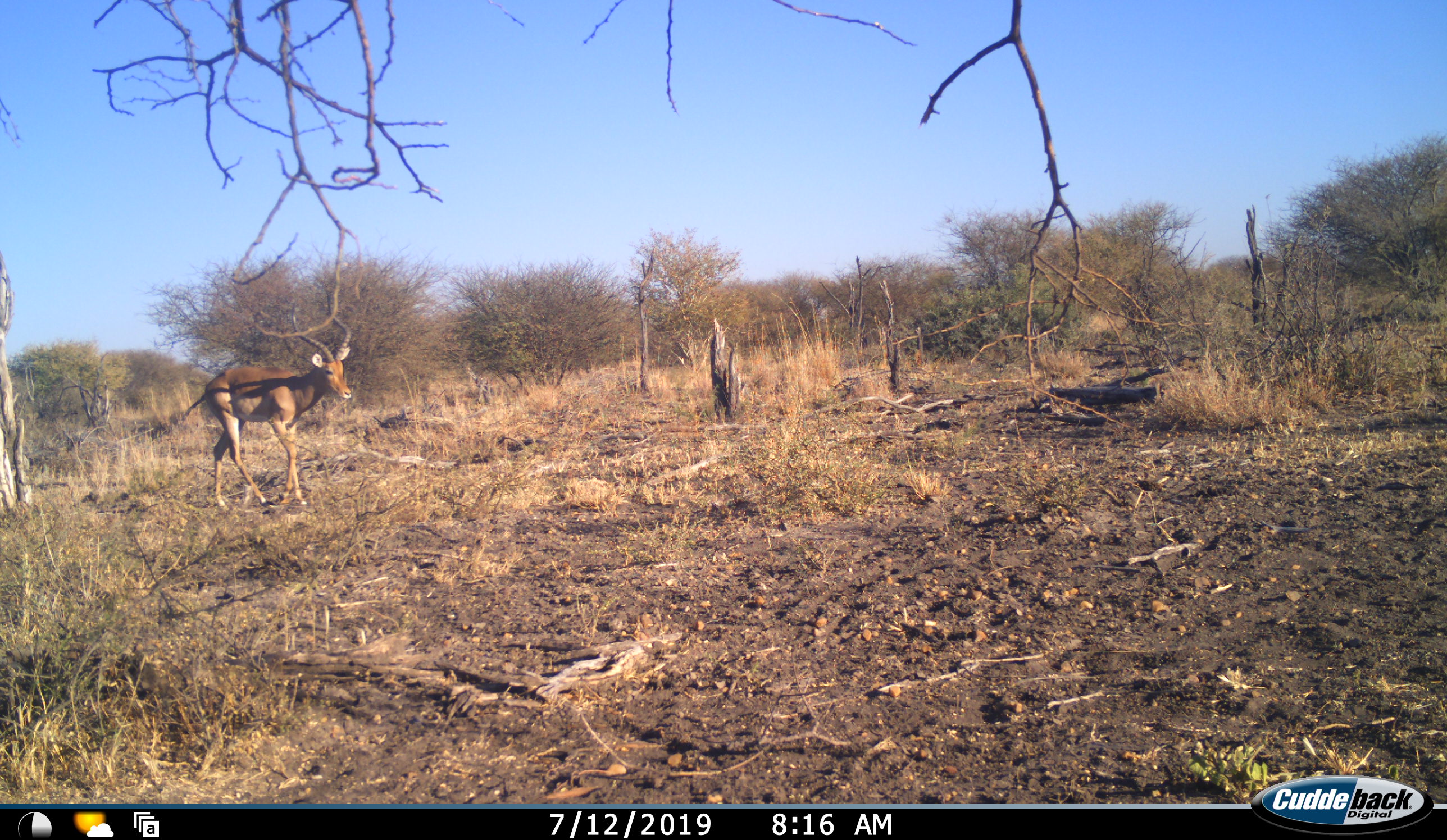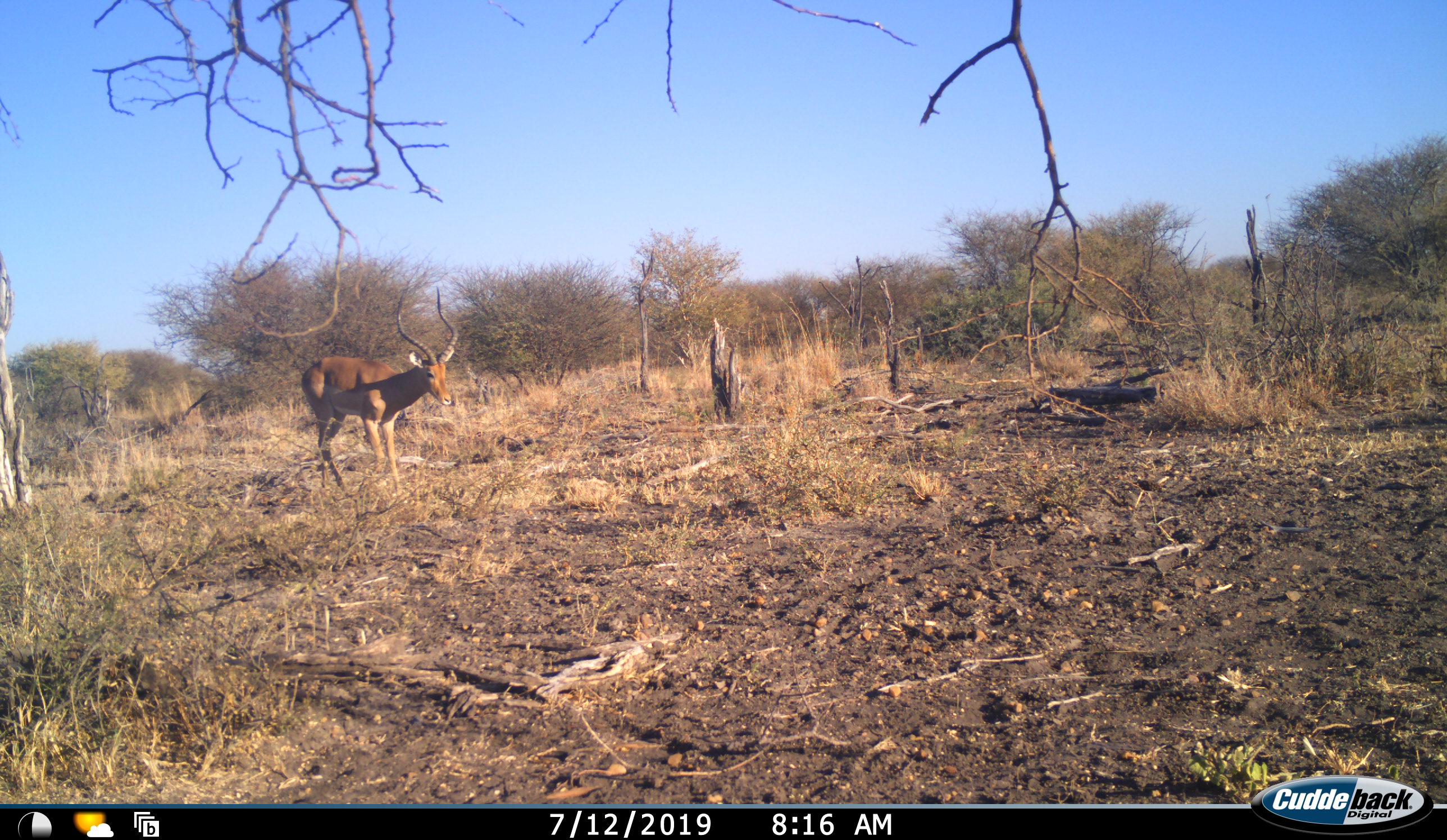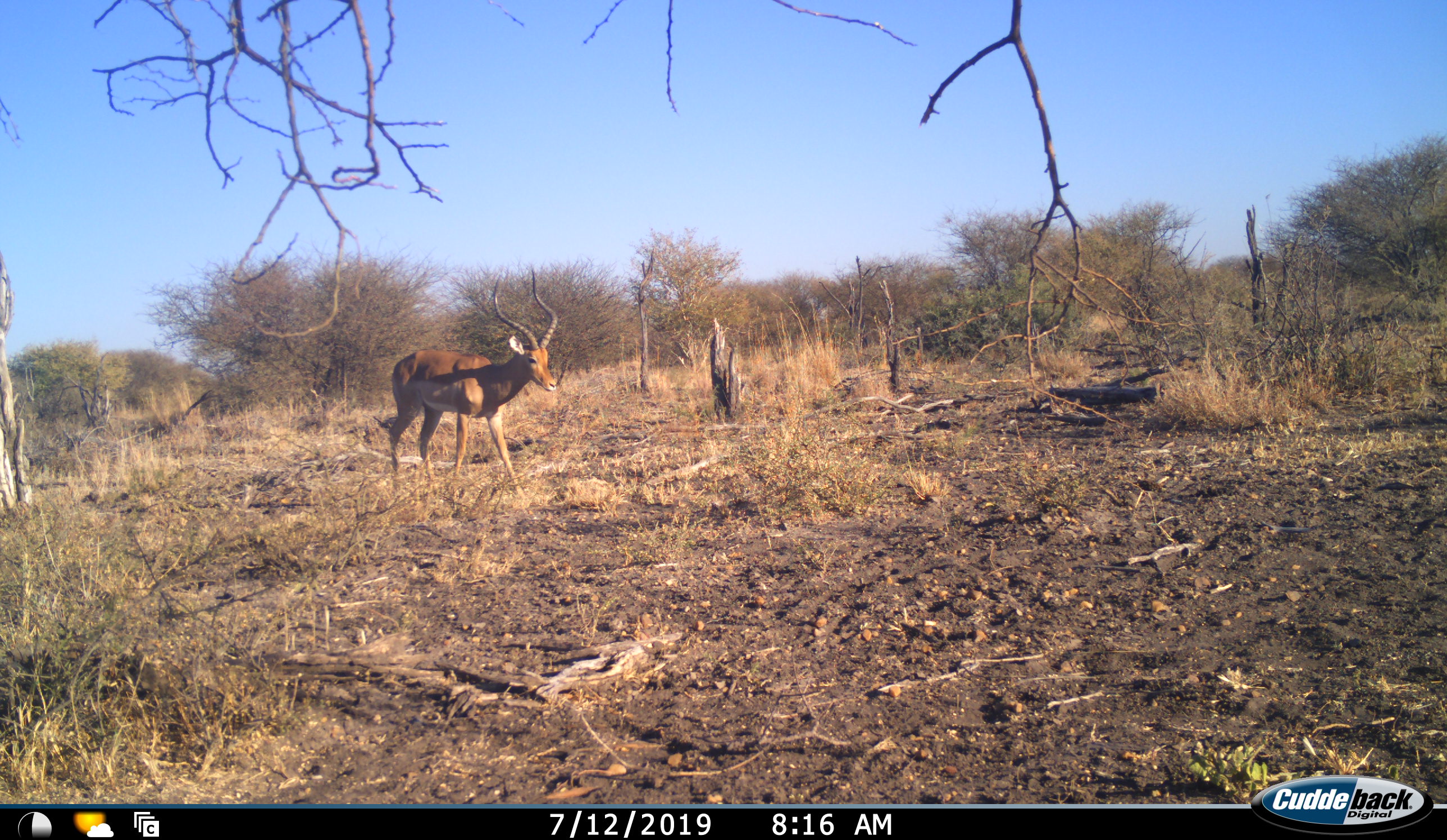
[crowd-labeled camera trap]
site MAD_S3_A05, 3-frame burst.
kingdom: Animalia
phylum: Chordata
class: Mammalia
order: Artiodactyla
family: Bovidae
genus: Aepyceros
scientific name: Aepyceros melampus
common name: impala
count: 1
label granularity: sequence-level